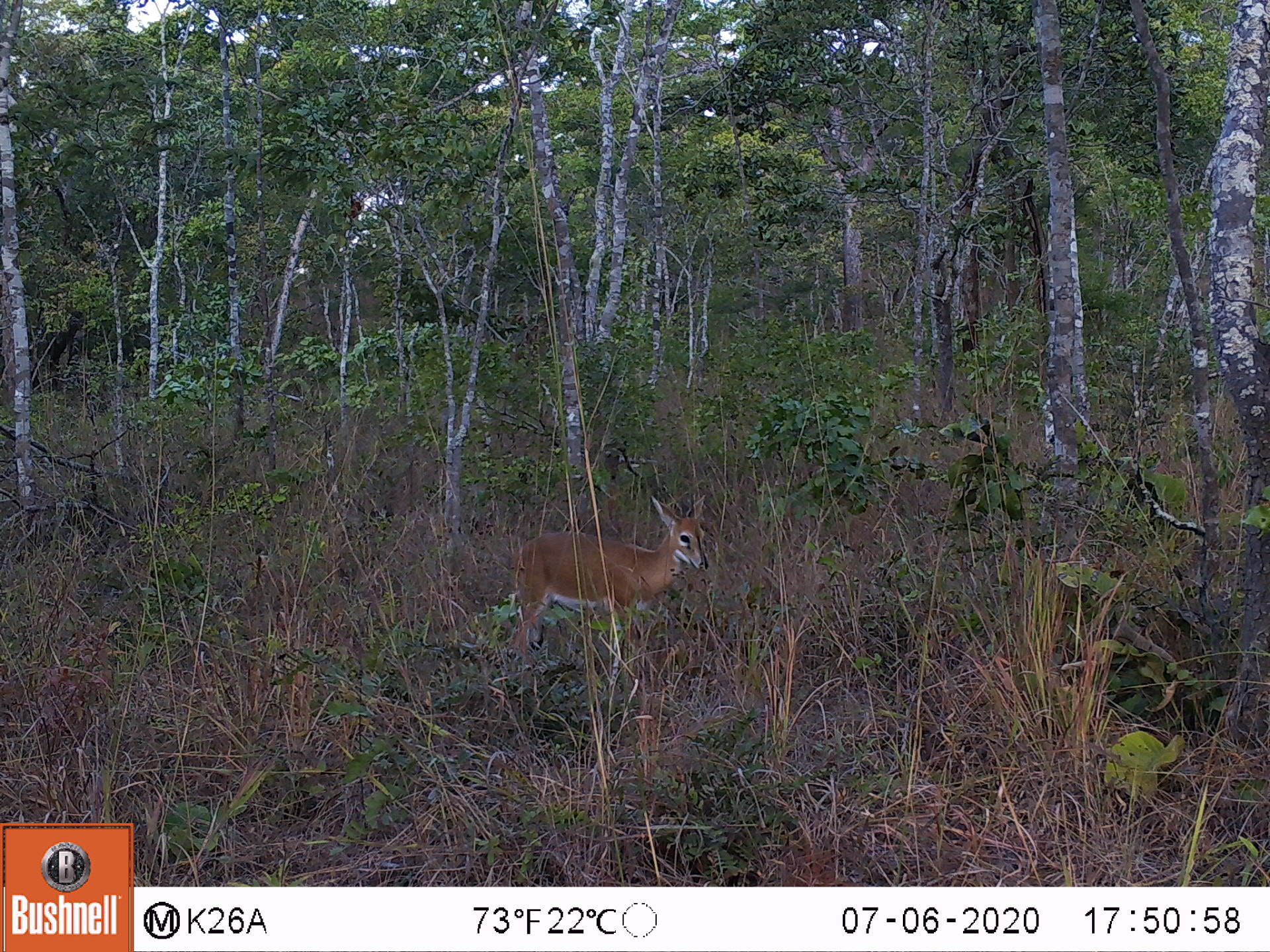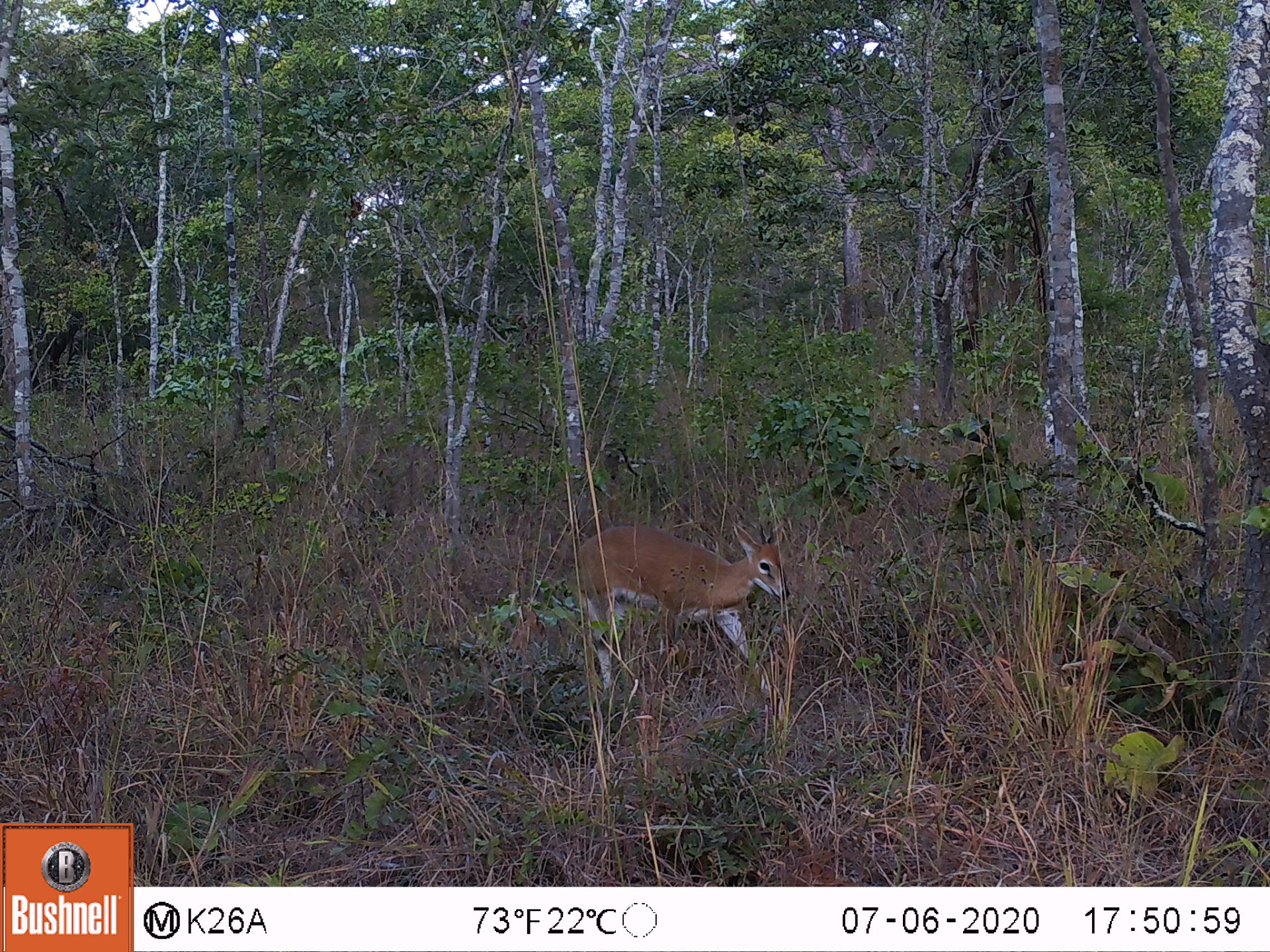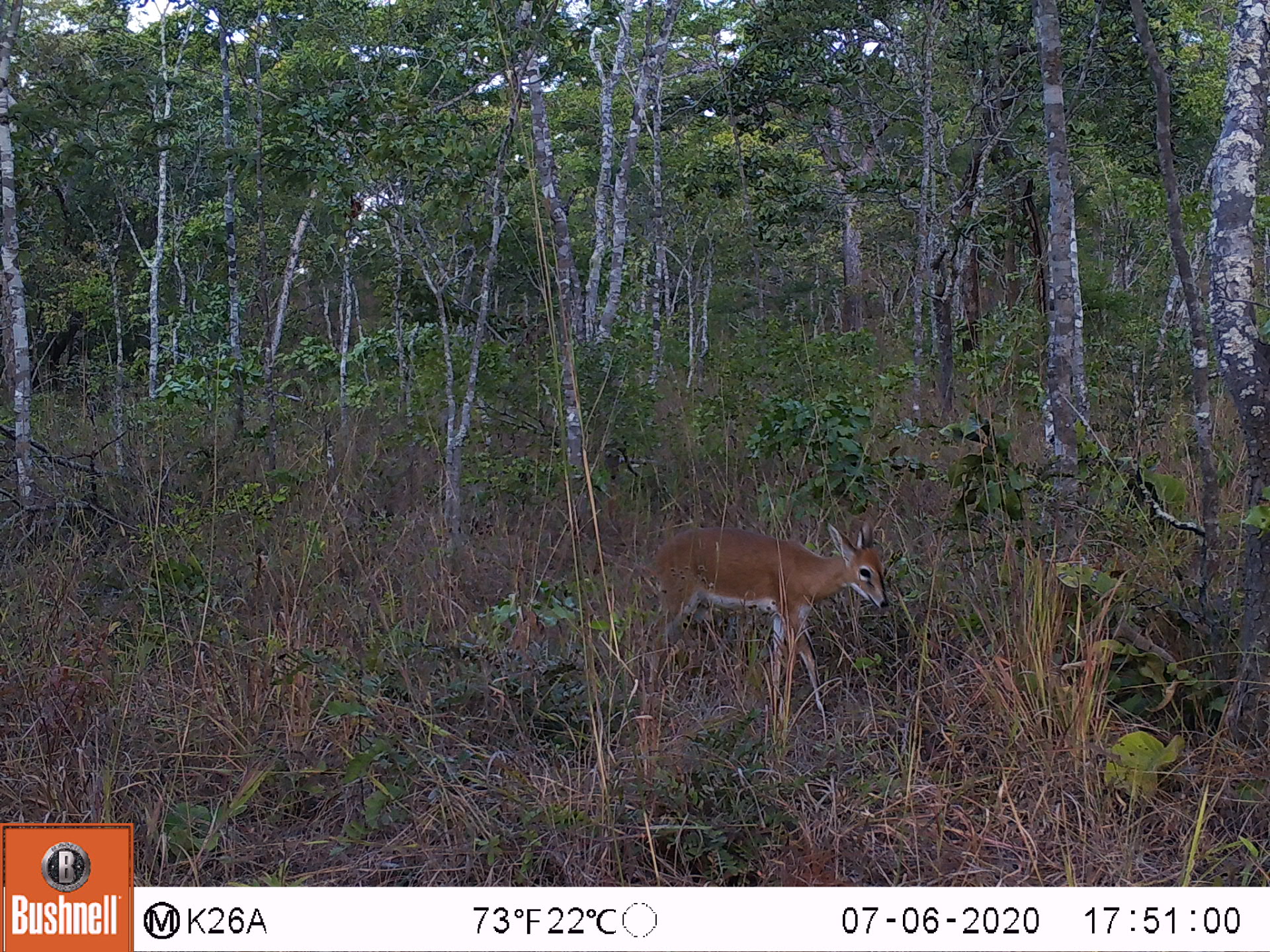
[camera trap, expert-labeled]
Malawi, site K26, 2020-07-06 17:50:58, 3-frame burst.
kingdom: Animalia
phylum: Chordata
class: Mammalia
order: Artiodactyla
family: Bovidae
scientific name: Antilopinae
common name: small antelope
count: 1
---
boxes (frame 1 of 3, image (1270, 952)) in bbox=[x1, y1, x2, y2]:
small antelope: bbox=[514, 492, 712, 665]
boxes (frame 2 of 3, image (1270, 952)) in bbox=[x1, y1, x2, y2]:
small antelope: bbox=[573, 520, 789, 689]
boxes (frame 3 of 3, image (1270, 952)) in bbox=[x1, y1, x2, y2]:
small antelope: bbox=[646, 523, 888, 652]